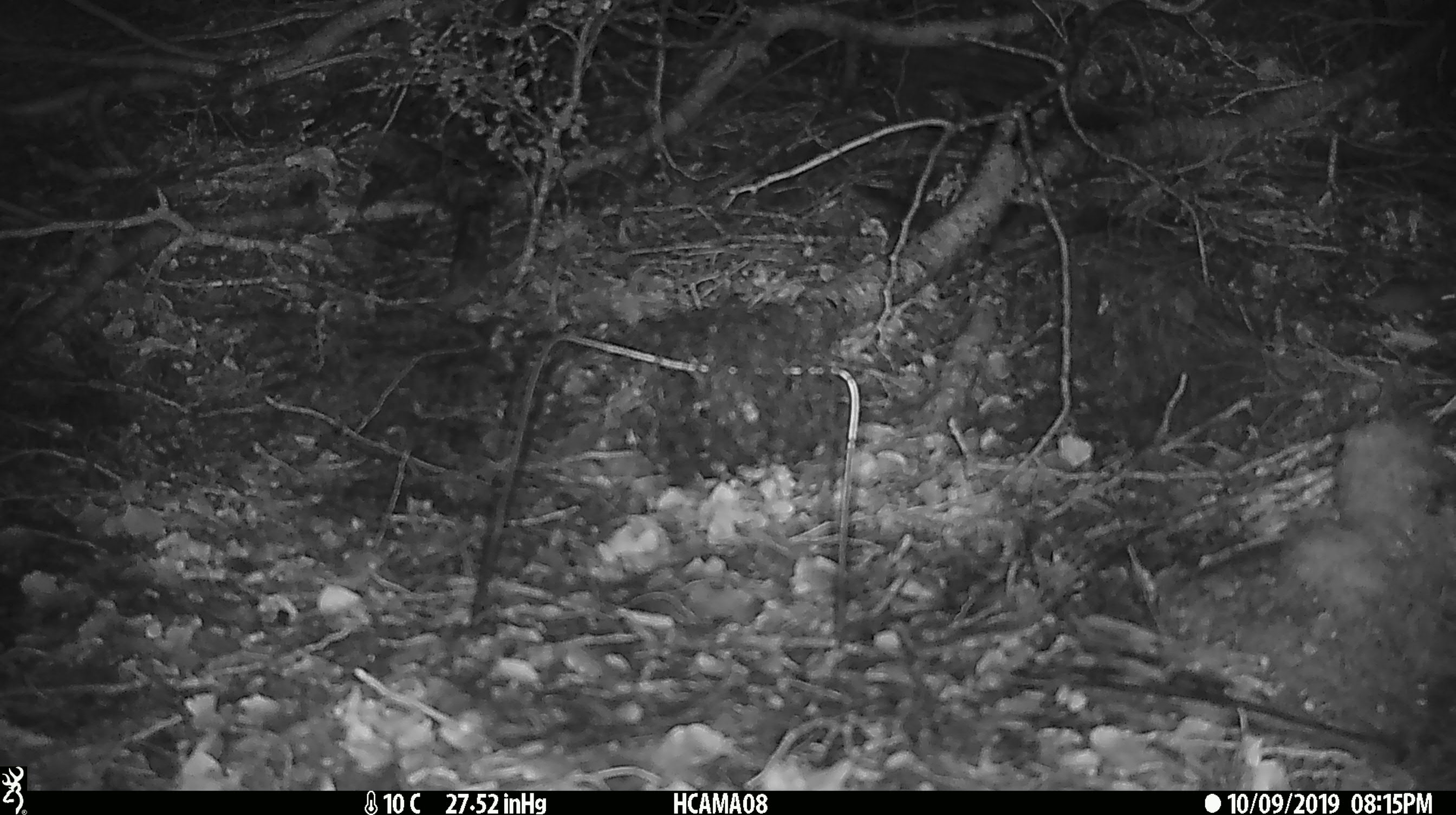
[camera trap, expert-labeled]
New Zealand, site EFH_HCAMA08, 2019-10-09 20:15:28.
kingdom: Animalia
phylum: Chordata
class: Mammalia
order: Rodentia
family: Muridae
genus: Mus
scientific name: Mus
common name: mouse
Mouse (Mus).